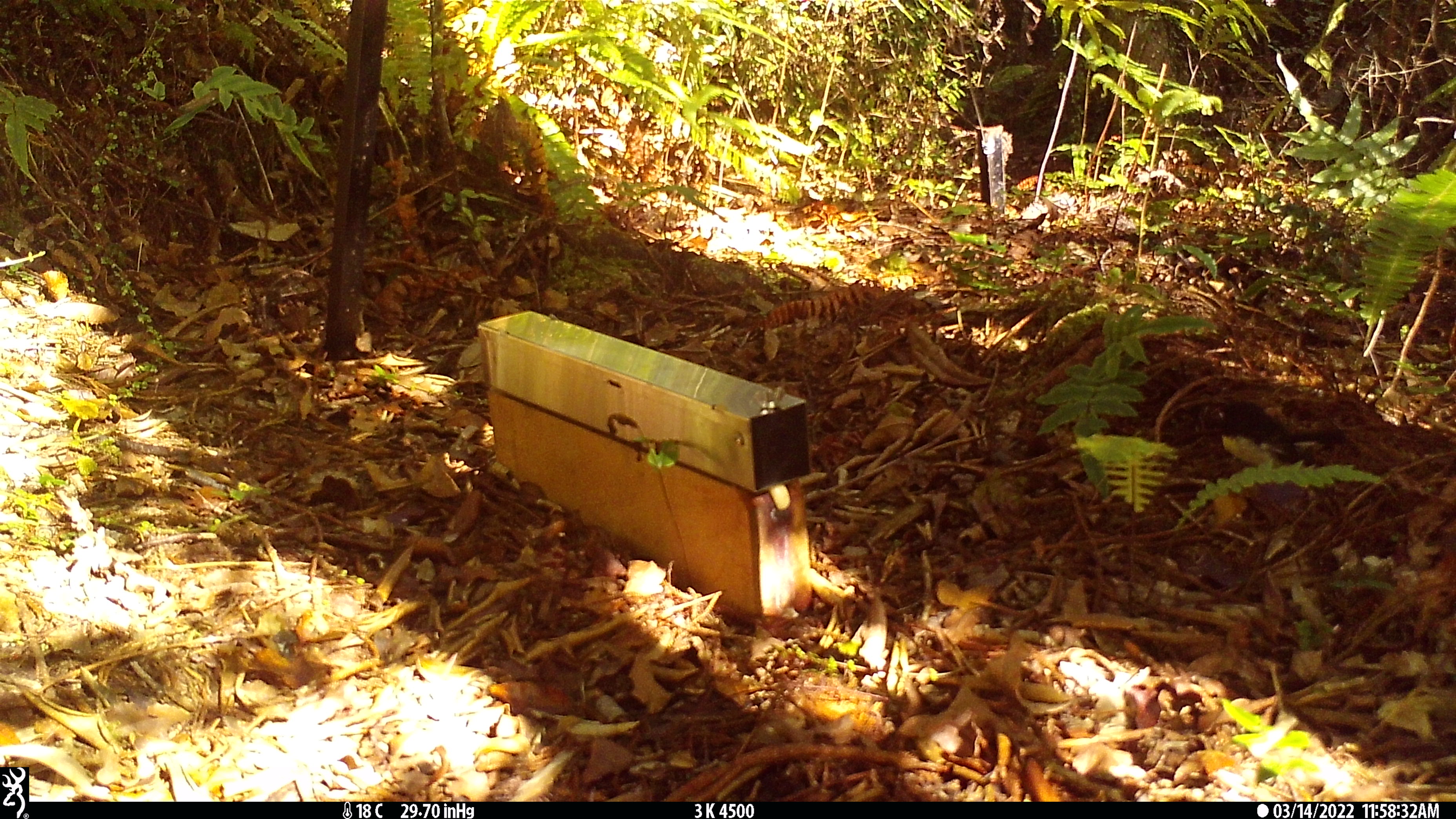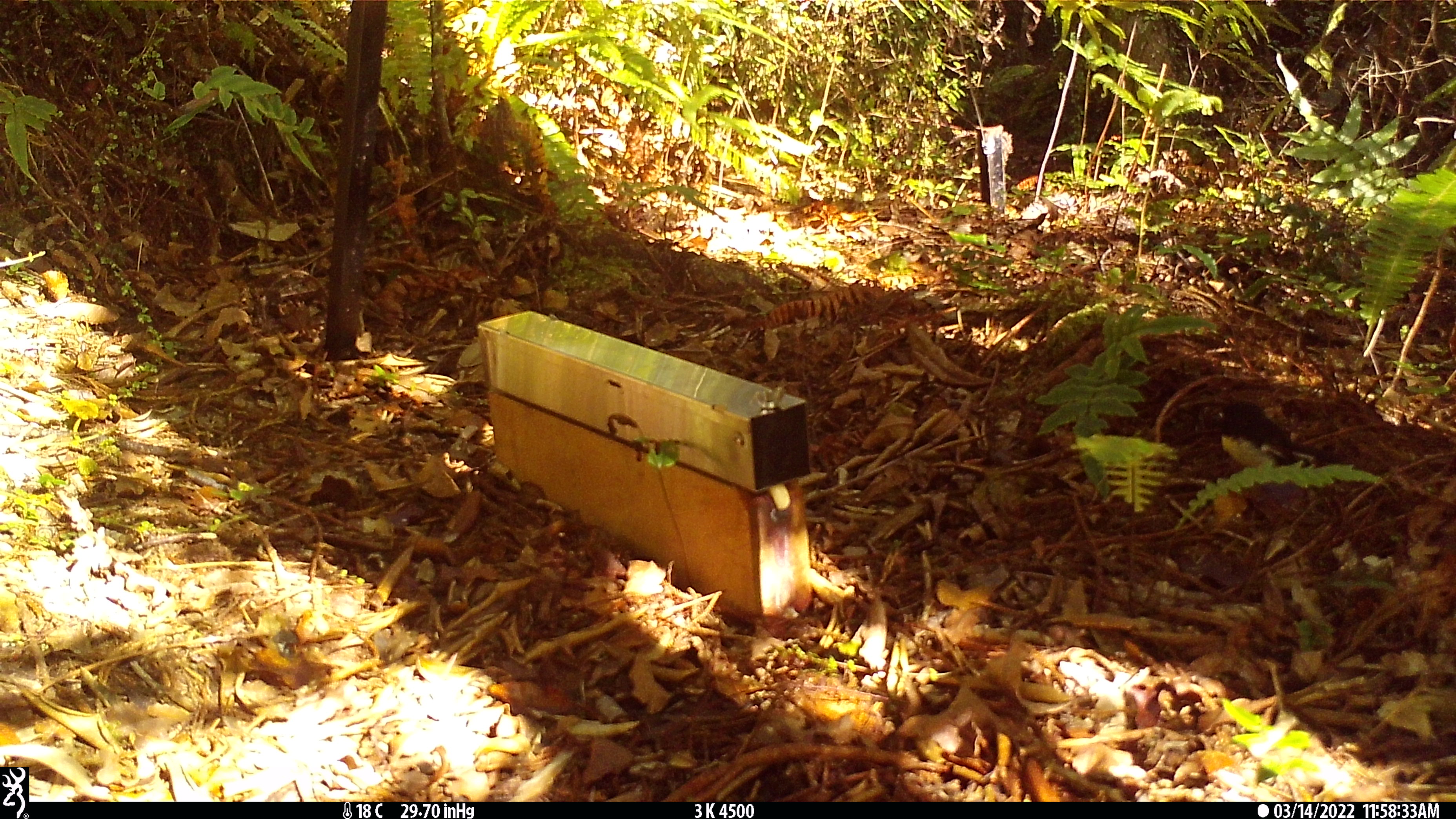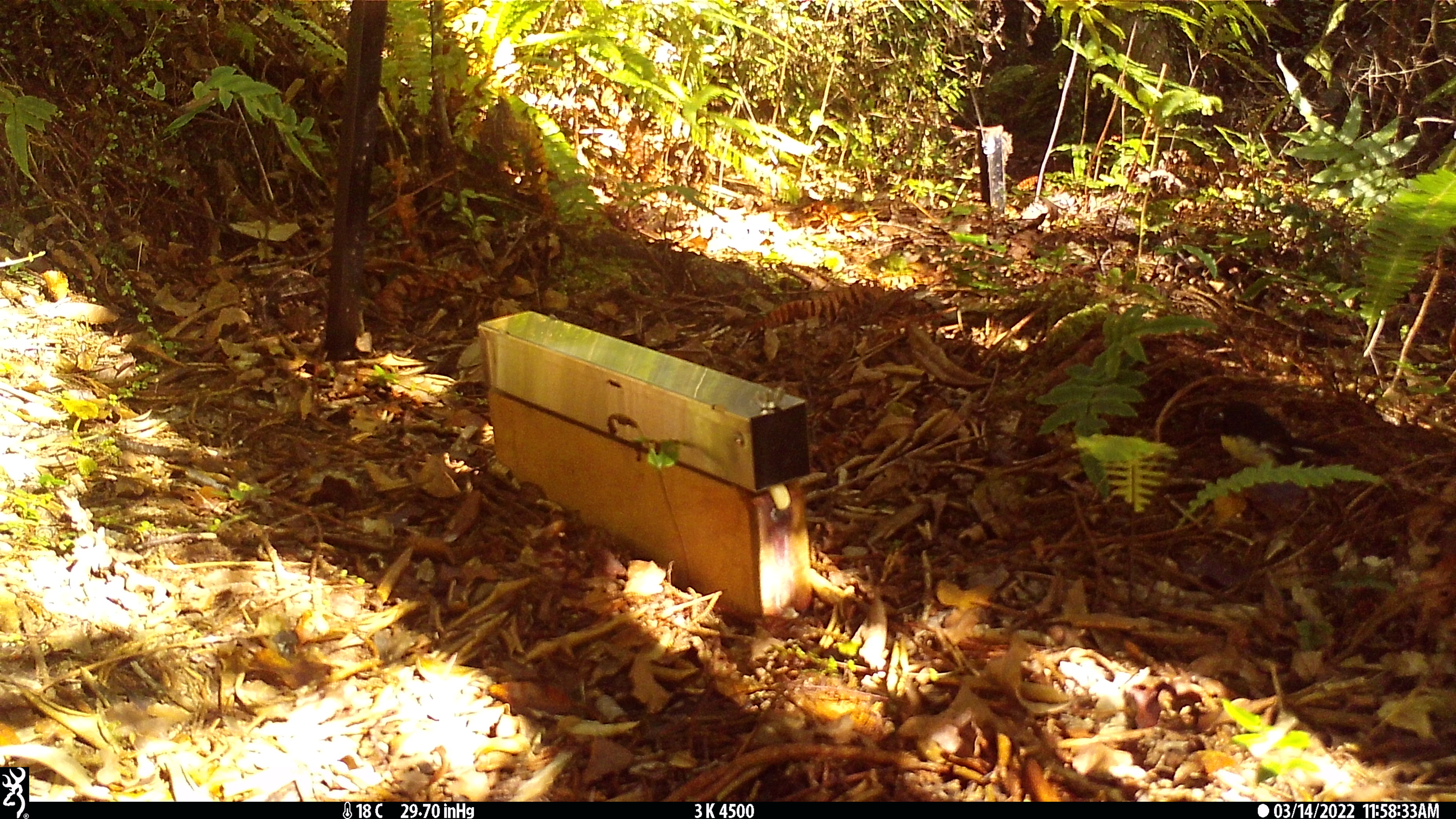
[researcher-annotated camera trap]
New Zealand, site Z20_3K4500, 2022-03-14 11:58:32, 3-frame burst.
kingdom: Animalia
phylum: Chordata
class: Aves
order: Passeriformes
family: Petroicidae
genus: Petroica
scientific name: Petroica macrocephala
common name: tomtit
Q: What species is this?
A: Tomtit (Petroica macrocephala).